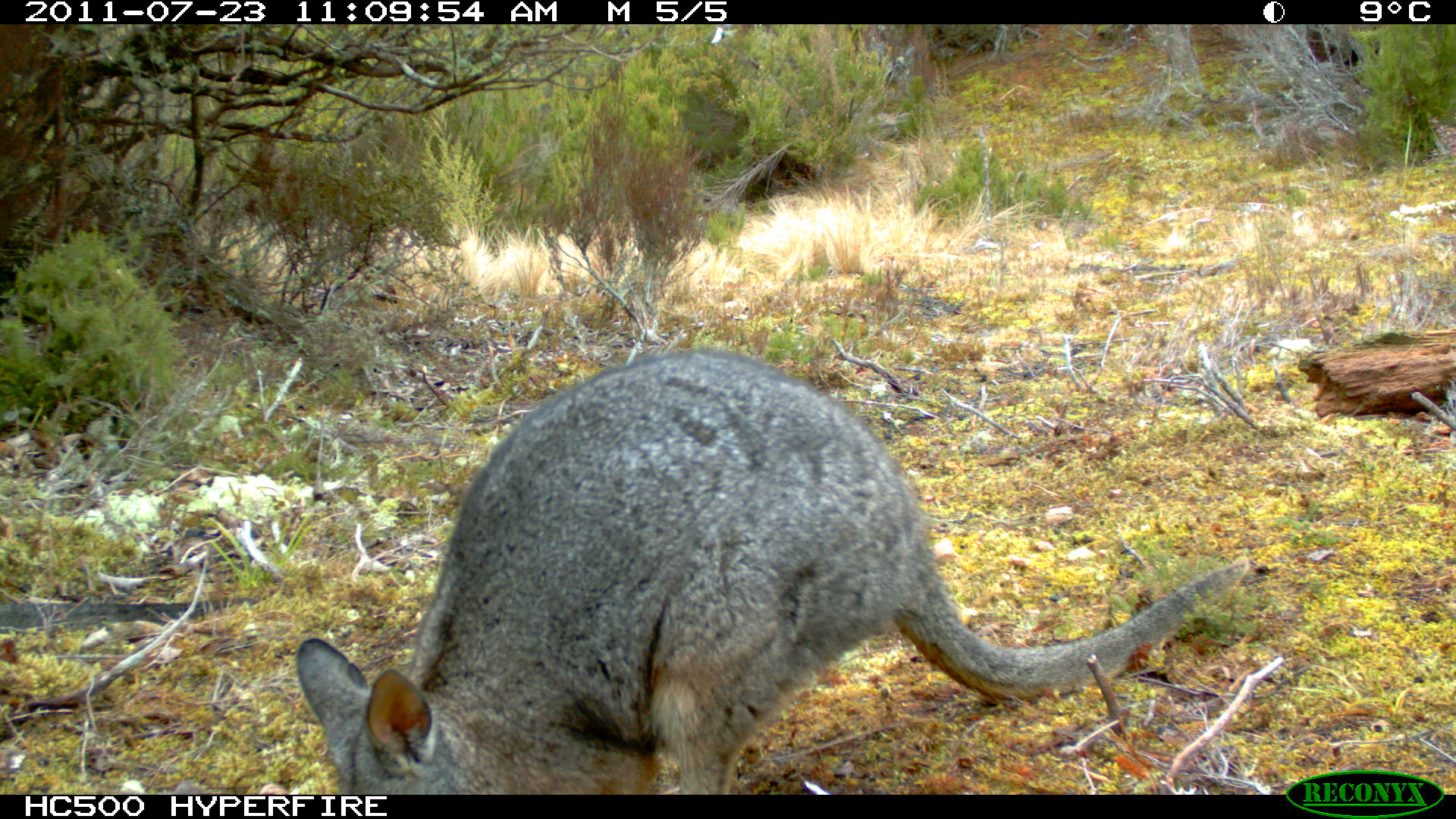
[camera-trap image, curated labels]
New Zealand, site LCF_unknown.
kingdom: Animalia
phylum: Chordata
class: Mammalia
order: Diprotodontia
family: Macropodidae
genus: Notamacropus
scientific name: Notamacropus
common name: wallaby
Wallaby (Notamacropus).